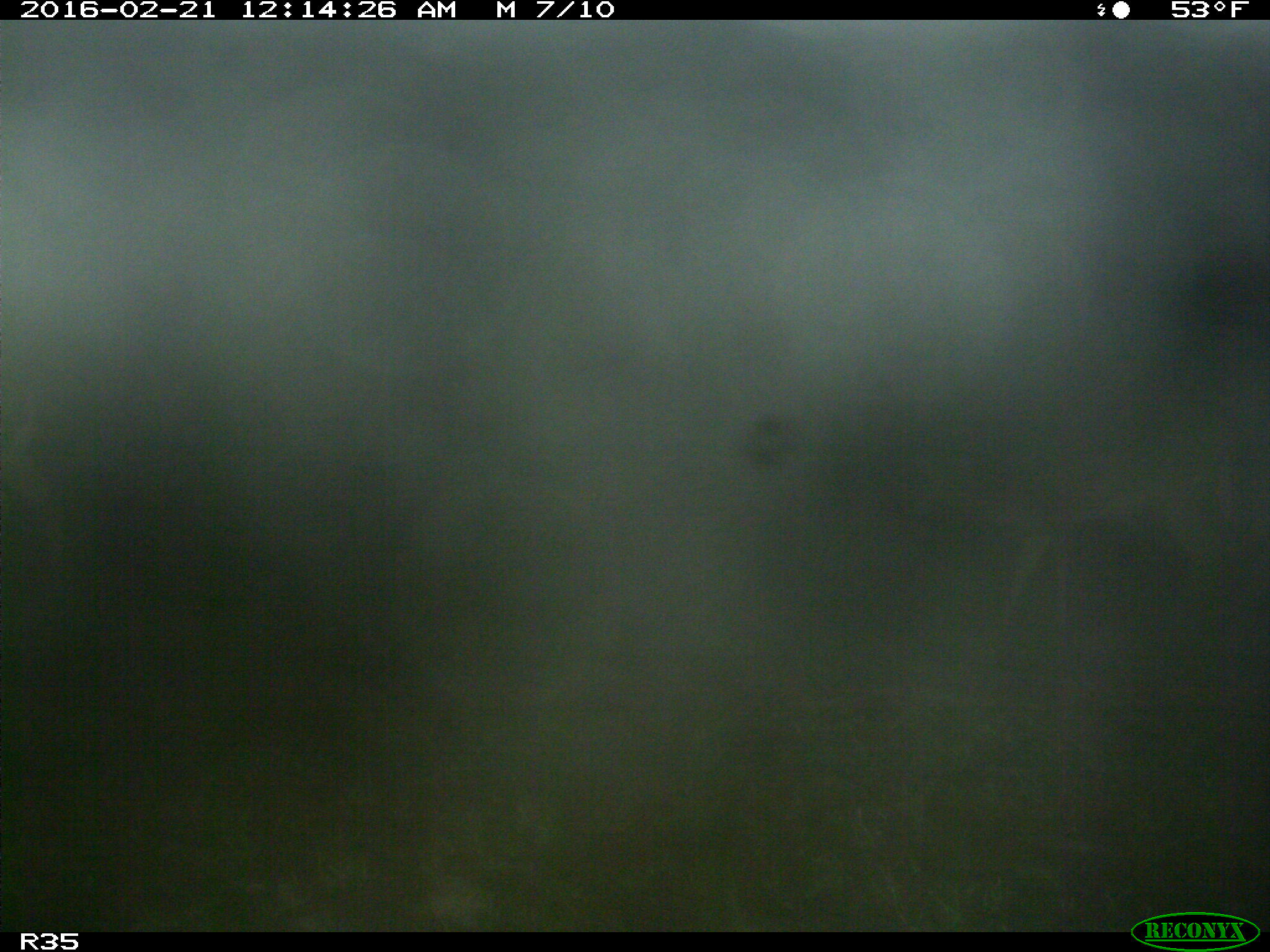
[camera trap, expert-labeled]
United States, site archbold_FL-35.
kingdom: Animalia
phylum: Chordata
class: Mammalia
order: Artiodactyla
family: Cervidae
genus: Odocoileus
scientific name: Odocoileus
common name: deer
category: unidentified deer